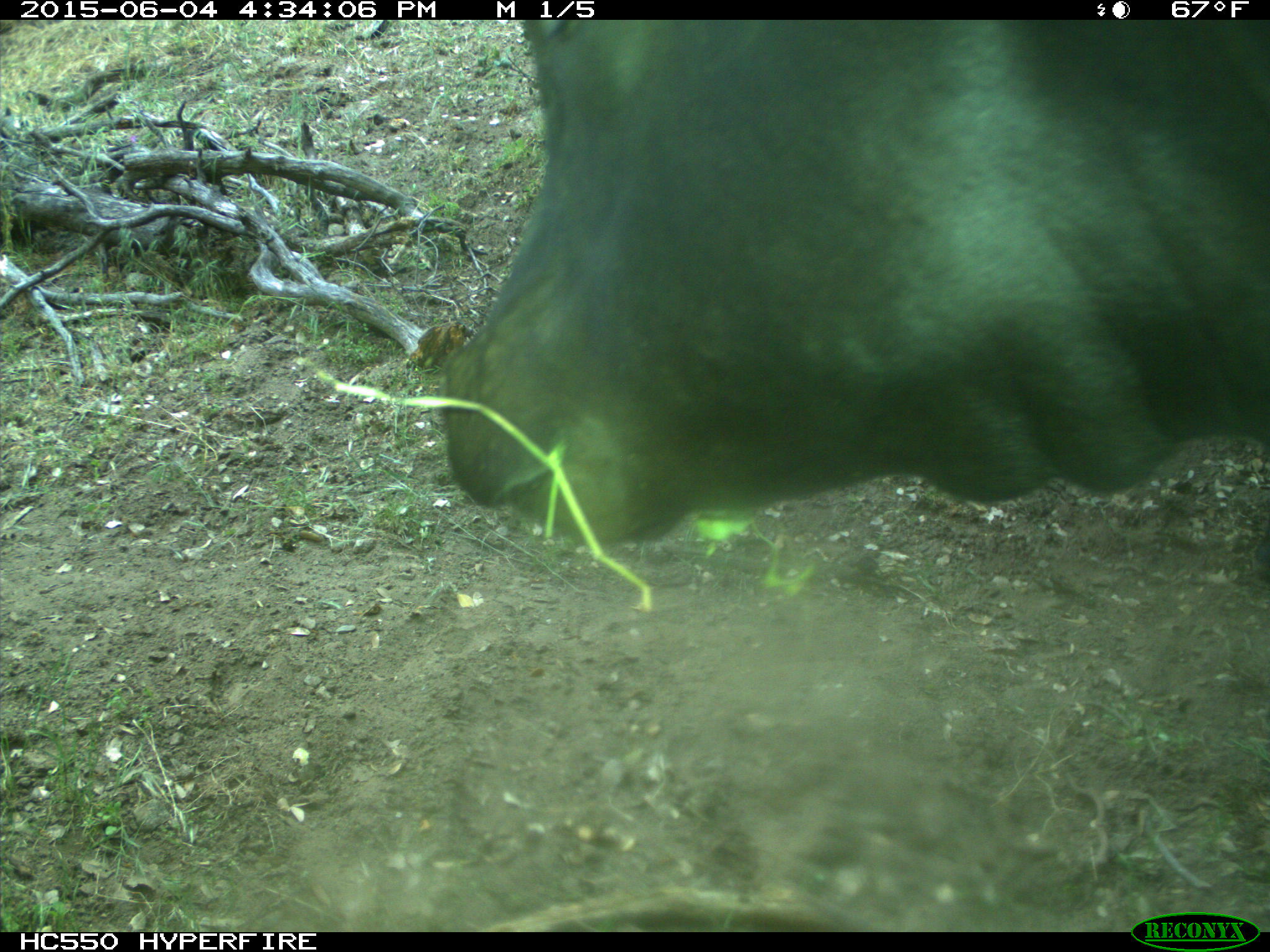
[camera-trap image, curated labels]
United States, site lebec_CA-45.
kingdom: Animalia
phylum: Chordata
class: Mammalia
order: Artiodactyla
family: Bovidae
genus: Bos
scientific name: Bos taurus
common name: domestic cow